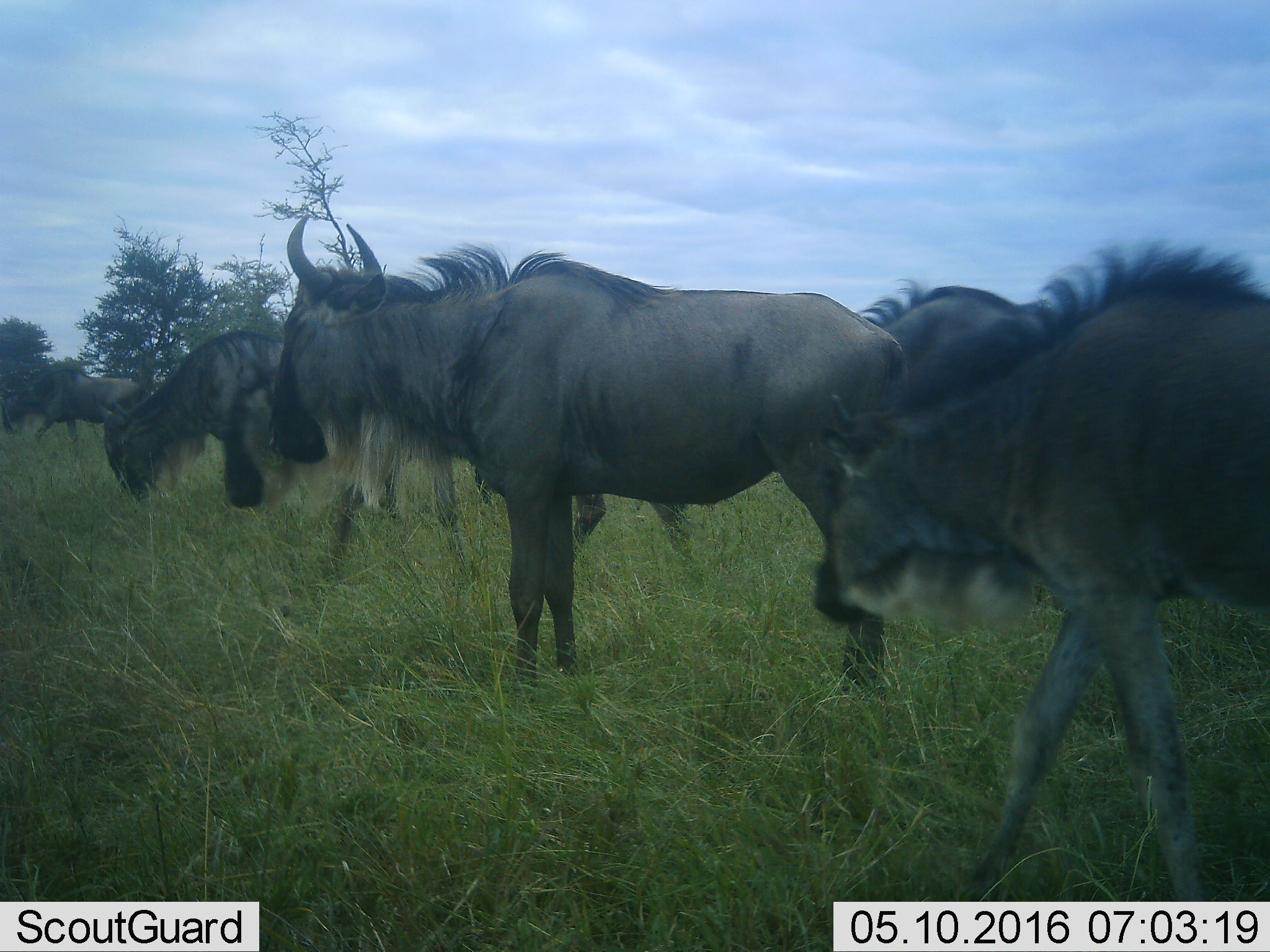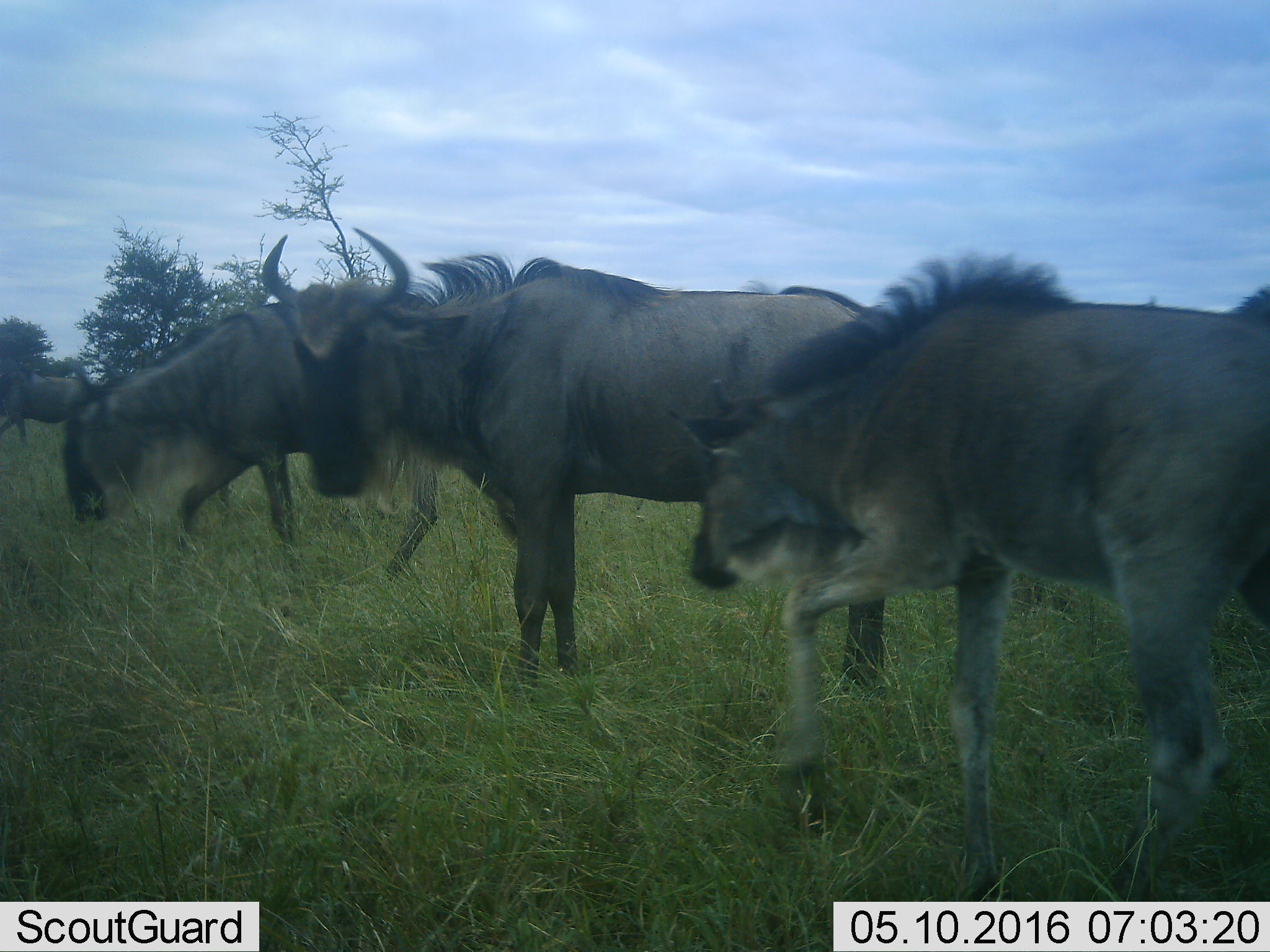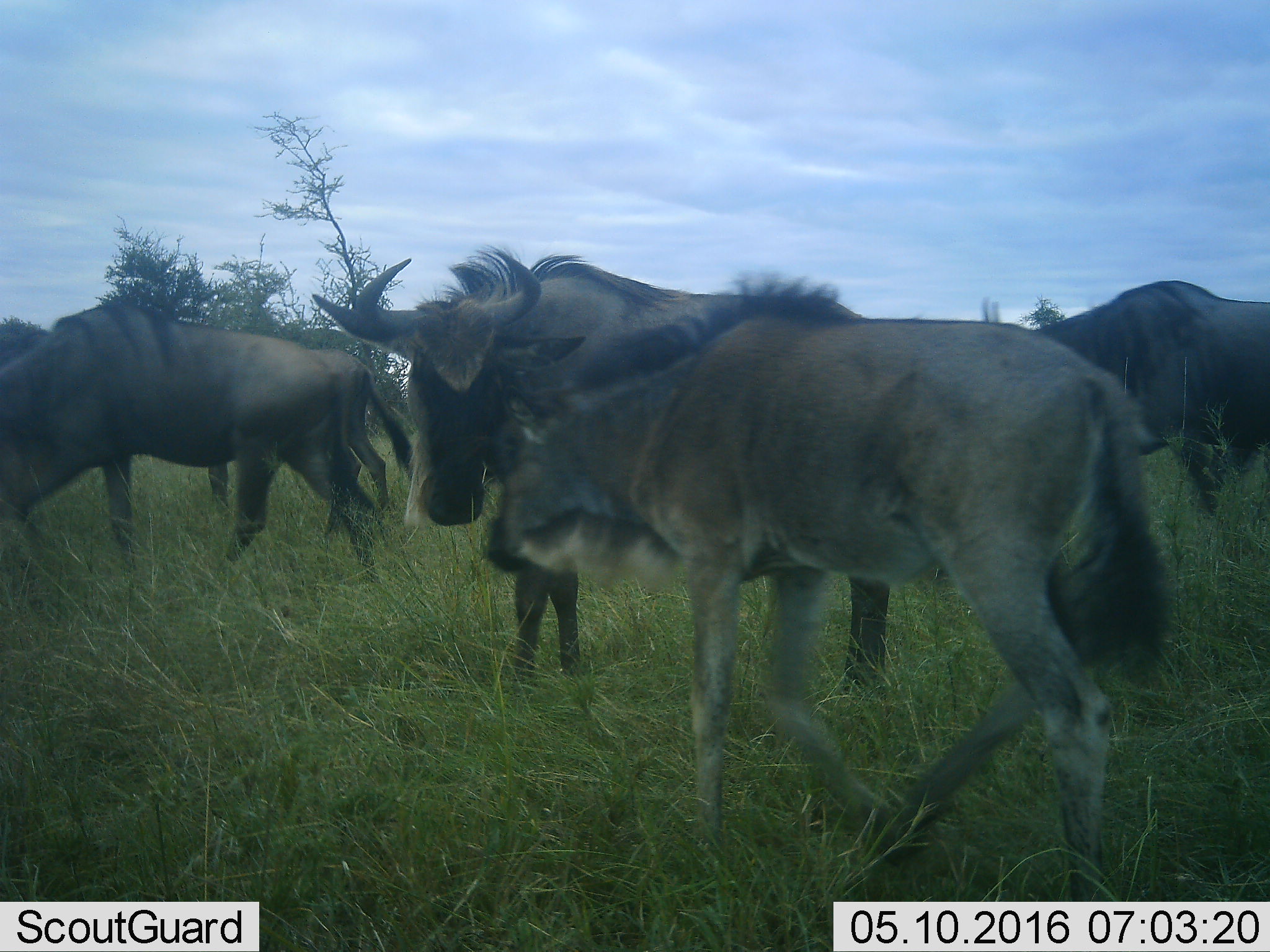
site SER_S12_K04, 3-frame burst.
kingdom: Animalia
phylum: Chordata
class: Mammalia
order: Artiodactyla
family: Bovidae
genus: Connochaetes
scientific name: Connochaetes taurinus taurinus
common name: blue wildebeest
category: wildebeestblue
Wildebeestblue (blue wildebeest) (Connochaetes taurinus taurinus), count 6. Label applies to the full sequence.